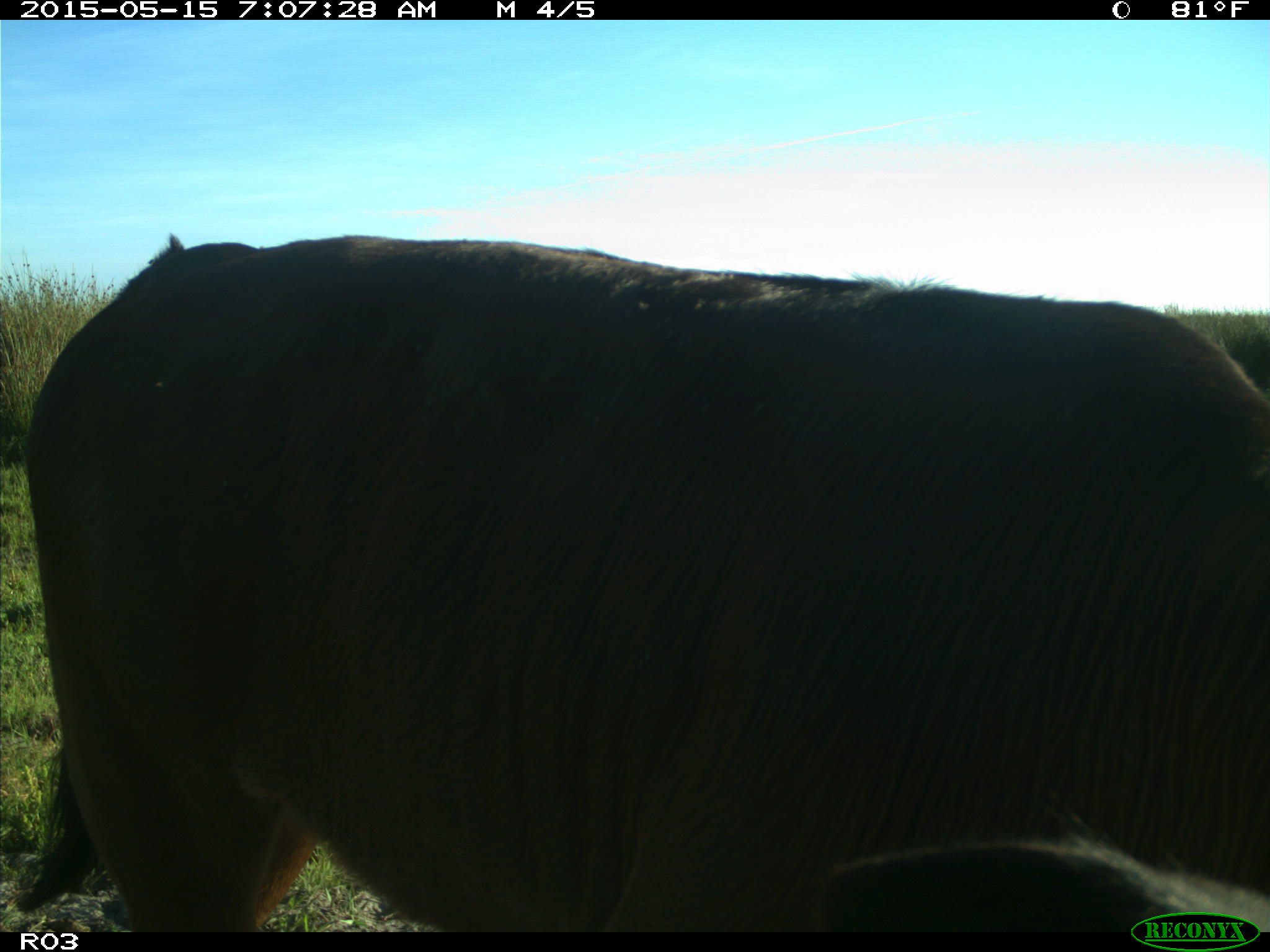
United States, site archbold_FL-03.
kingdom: Animalia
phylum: Chordata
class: Mammalia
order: Artiodactyla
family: Bovidae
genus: Bos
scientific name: Bos taurus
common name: domestic cow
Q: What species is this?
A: Bos taurus (domestic cow).